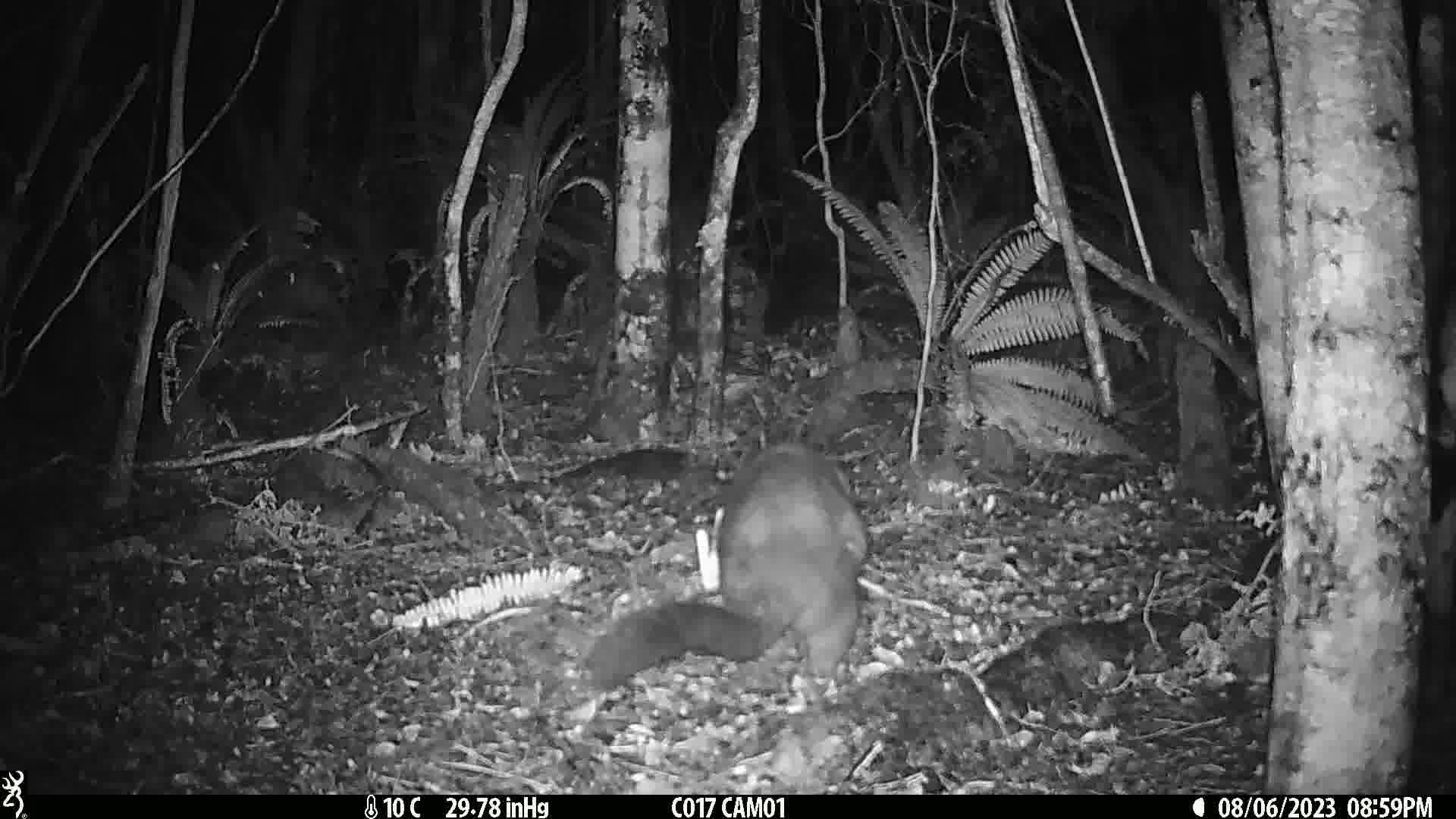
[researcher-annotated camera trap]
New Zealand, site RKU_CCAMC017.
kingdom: Animalia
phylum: Chordata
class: Mammalia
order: Diprotodontia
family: Phalangeridae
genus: Trichosurus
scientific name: Trichosurus vulpecula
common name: common brushtail possum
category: possum